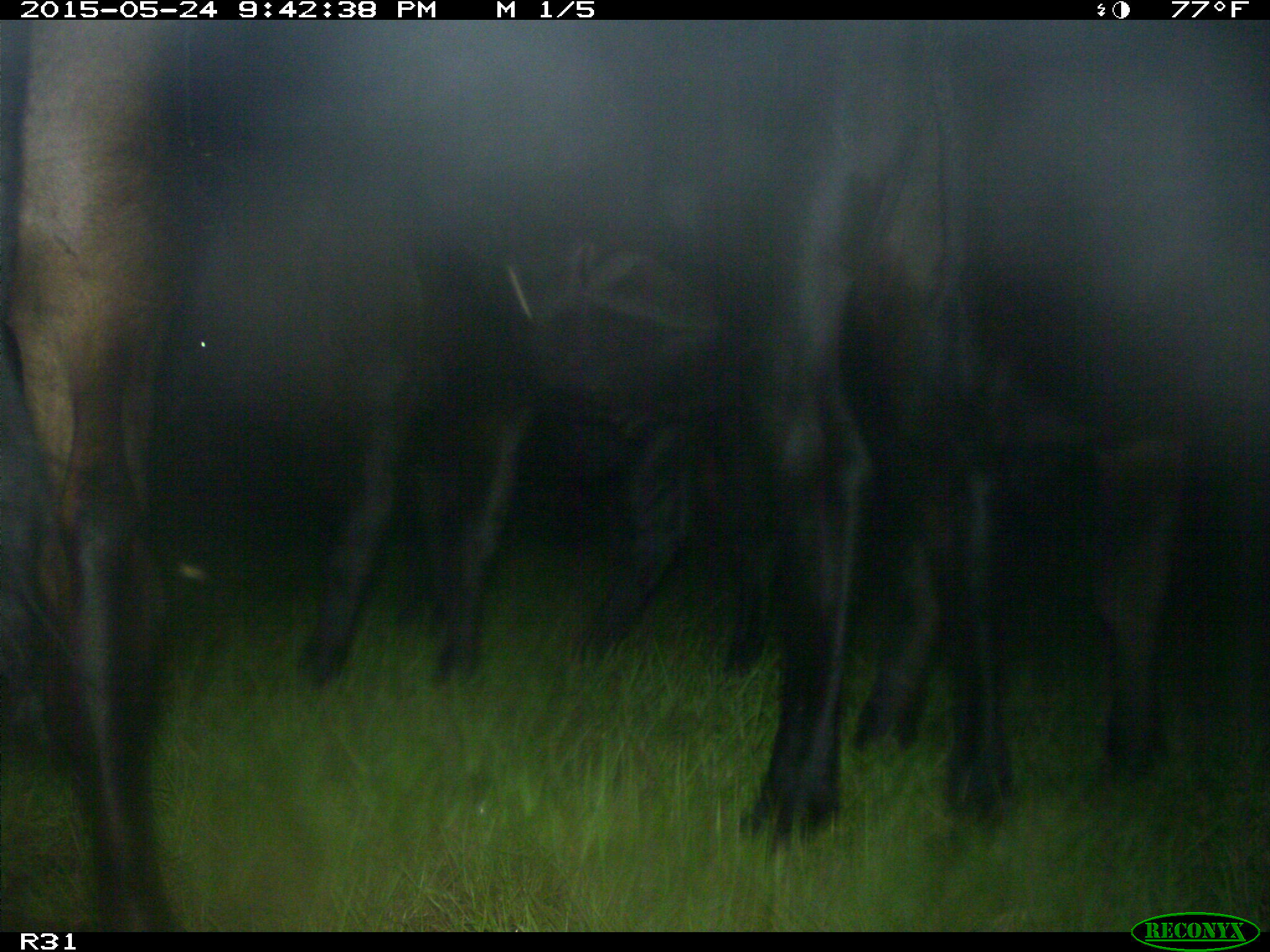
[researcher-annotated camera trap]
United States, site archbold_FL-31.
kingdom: Animalia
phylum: Chordata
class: Mammalia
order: Artiodactyla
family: Bovidae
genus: Bos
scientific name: Bos taurus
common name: domestic cow